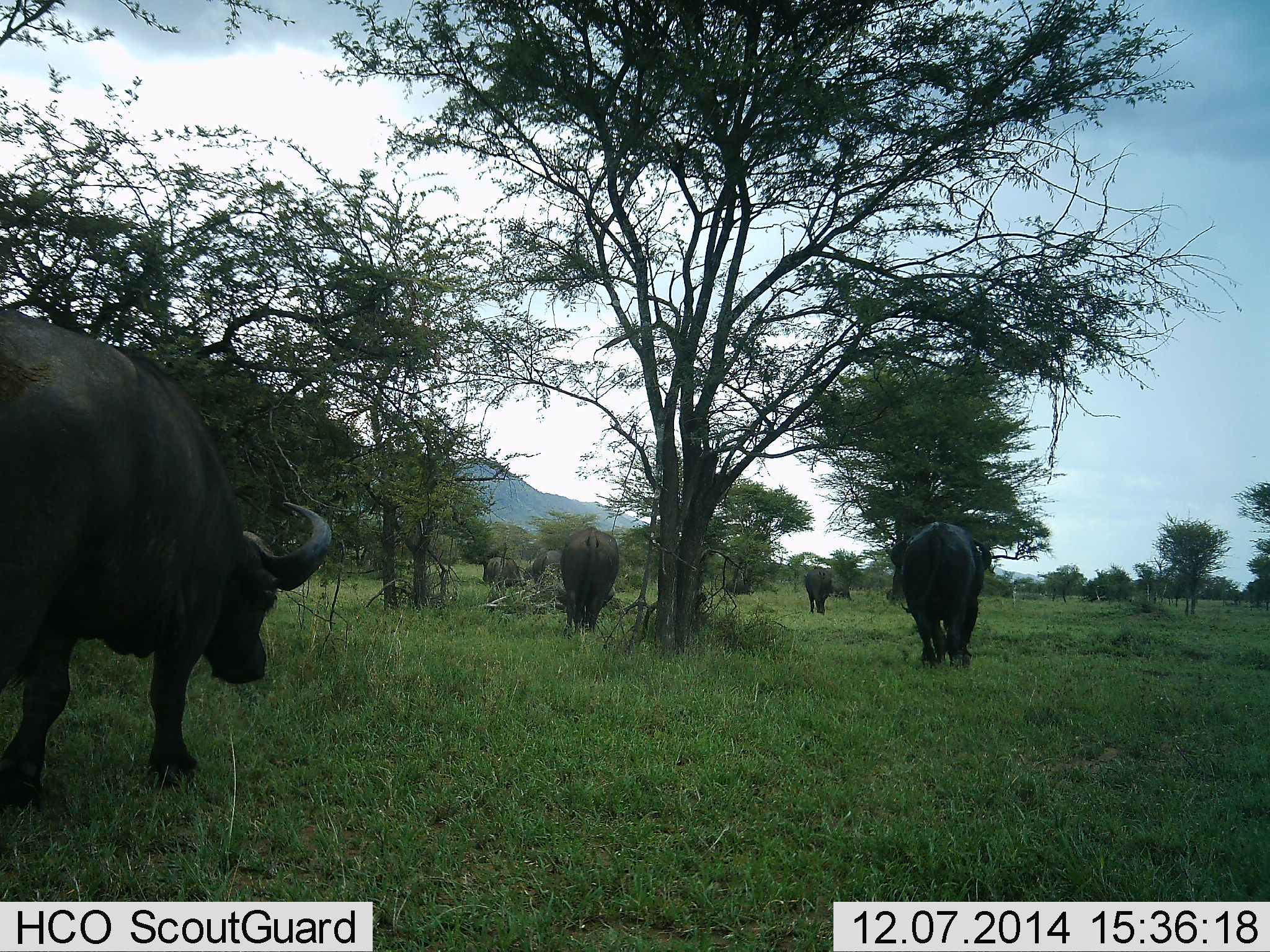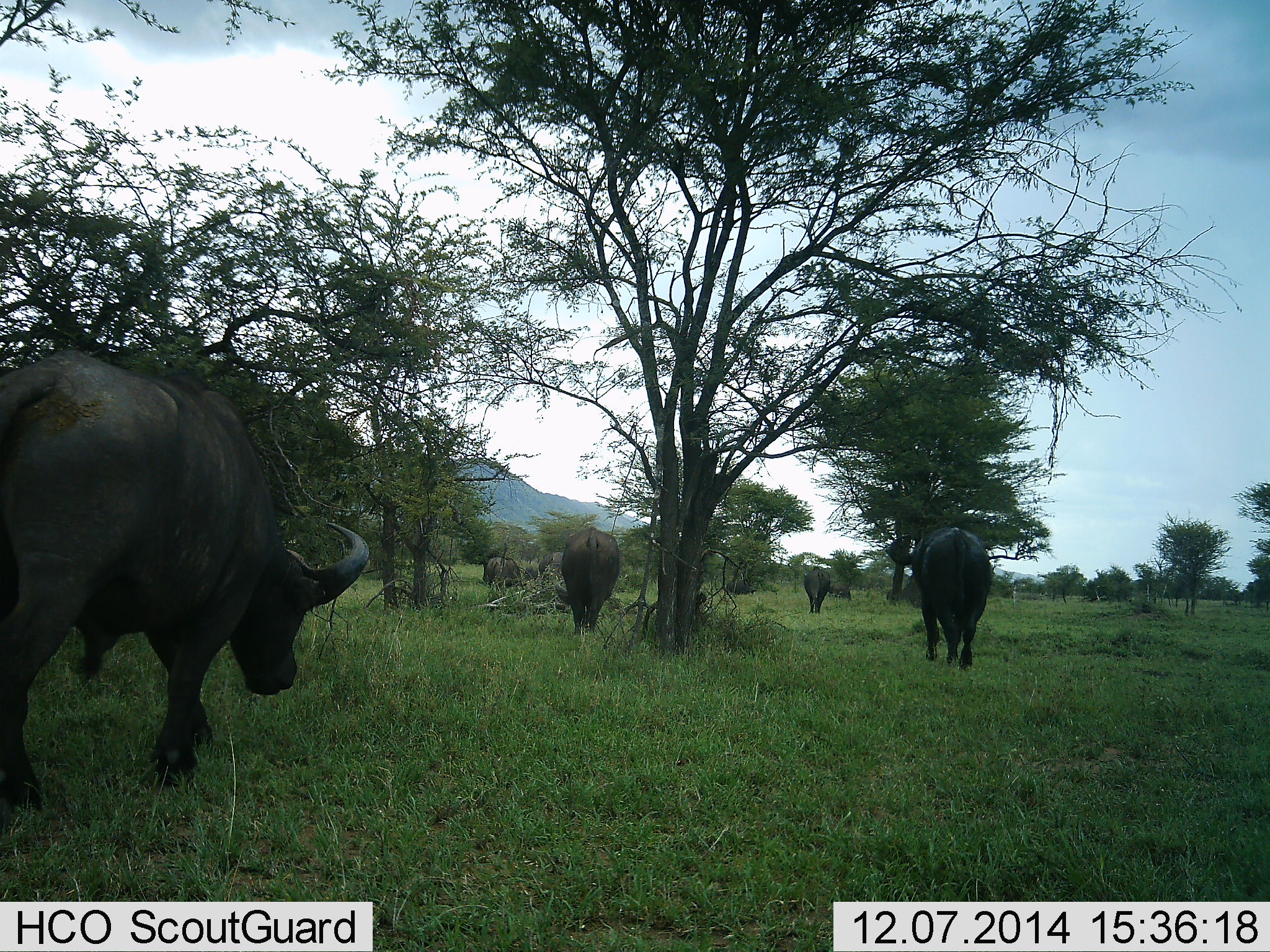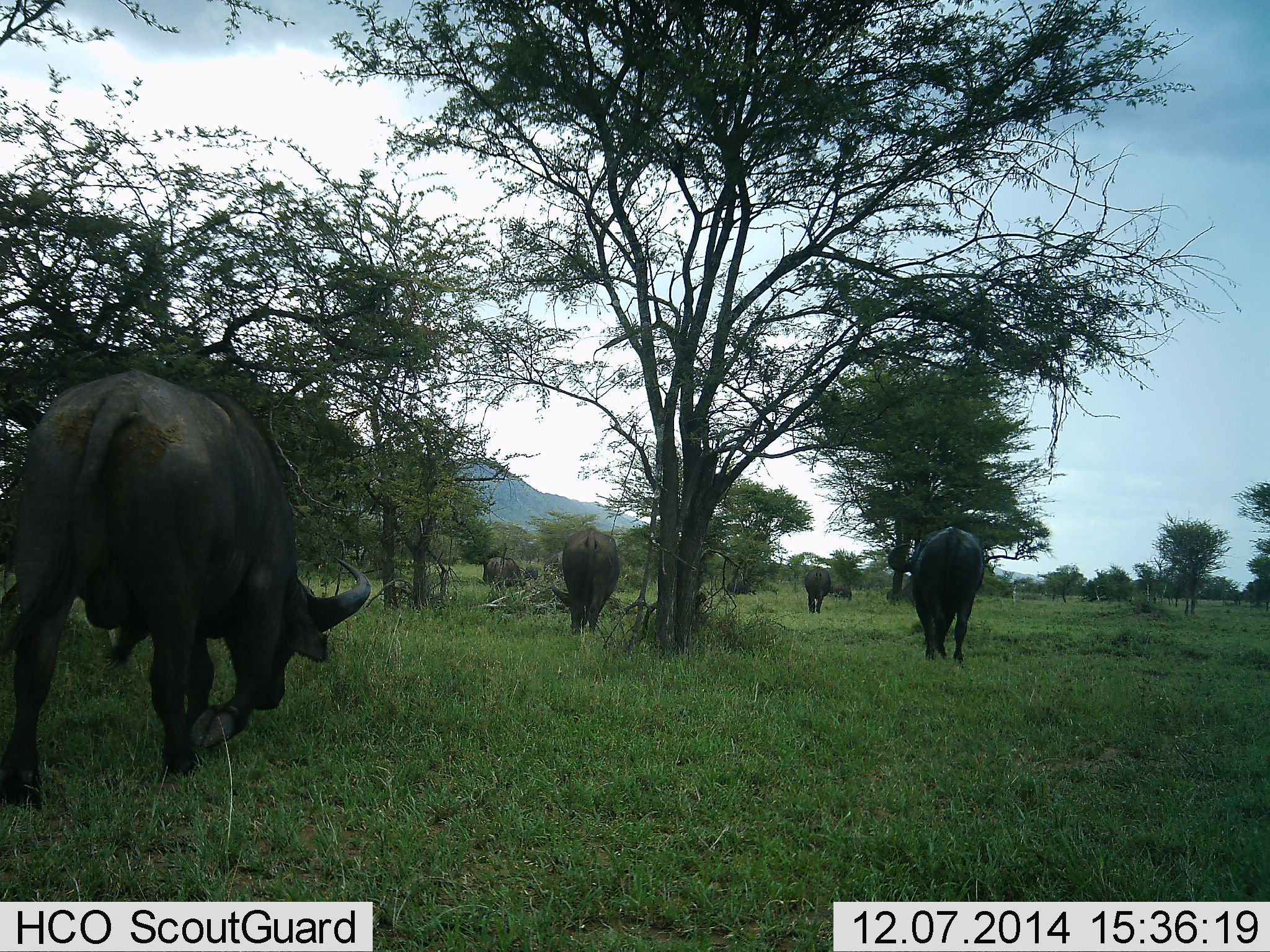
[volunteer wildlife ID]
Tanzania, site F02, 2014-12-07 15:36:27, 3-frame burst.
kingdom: Animalia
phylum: Chordata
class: Mammalia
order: Artiodactyla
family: Bovidae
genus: Syncerus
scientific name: Syncerus caffer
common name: cape buffalo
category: buffalo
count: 8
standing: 60%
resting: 0%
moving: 90%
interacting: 0%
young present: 0%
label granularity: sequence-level